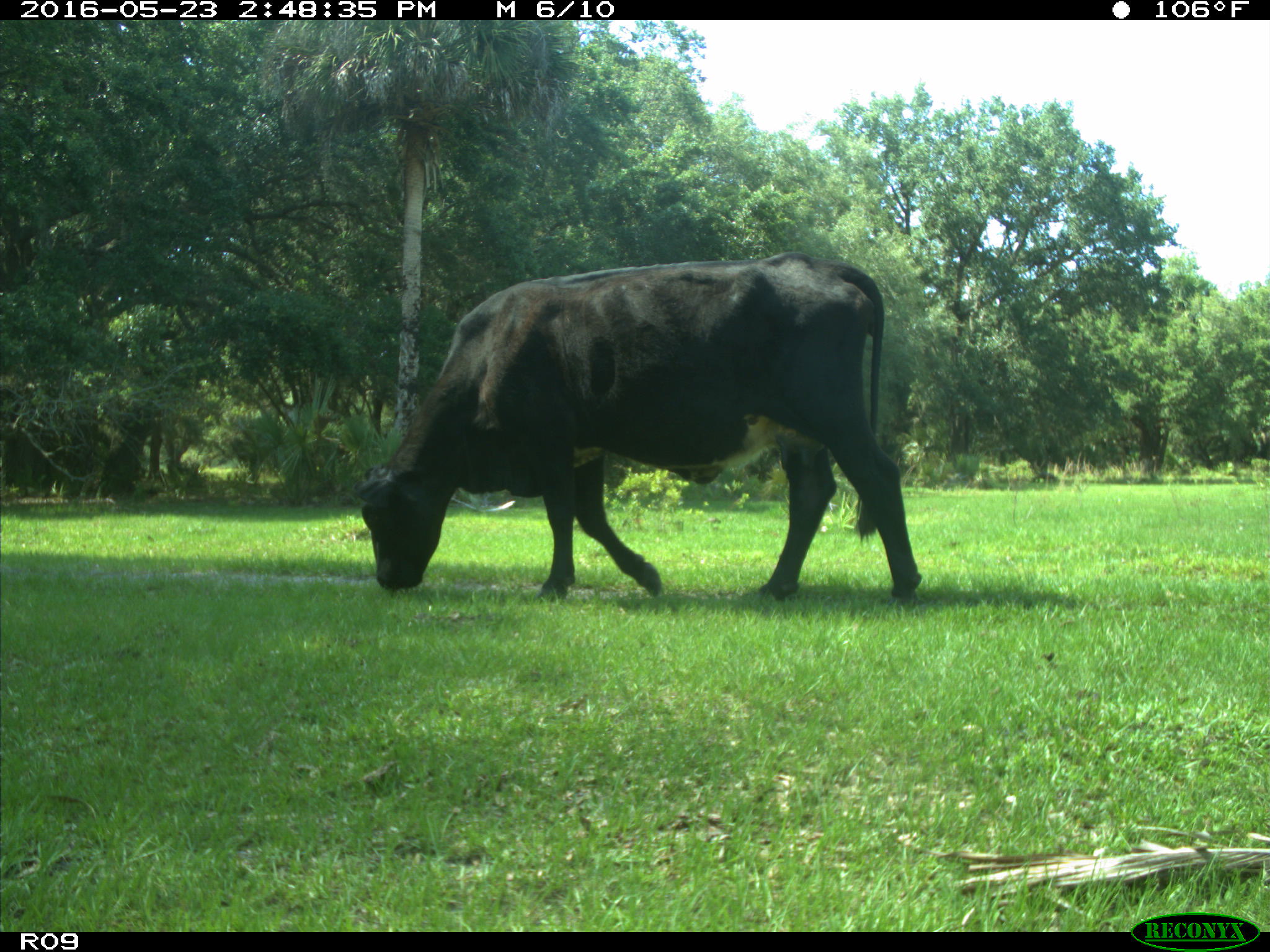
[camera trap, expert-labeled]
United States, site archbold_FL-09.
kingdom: Animalia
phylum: Chordata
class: Mammalia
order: Artiodactyla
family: Bovidae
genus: Bos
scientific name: Bos taurus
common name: domestic cow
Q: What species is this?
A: Bos taurus (domestic cow).